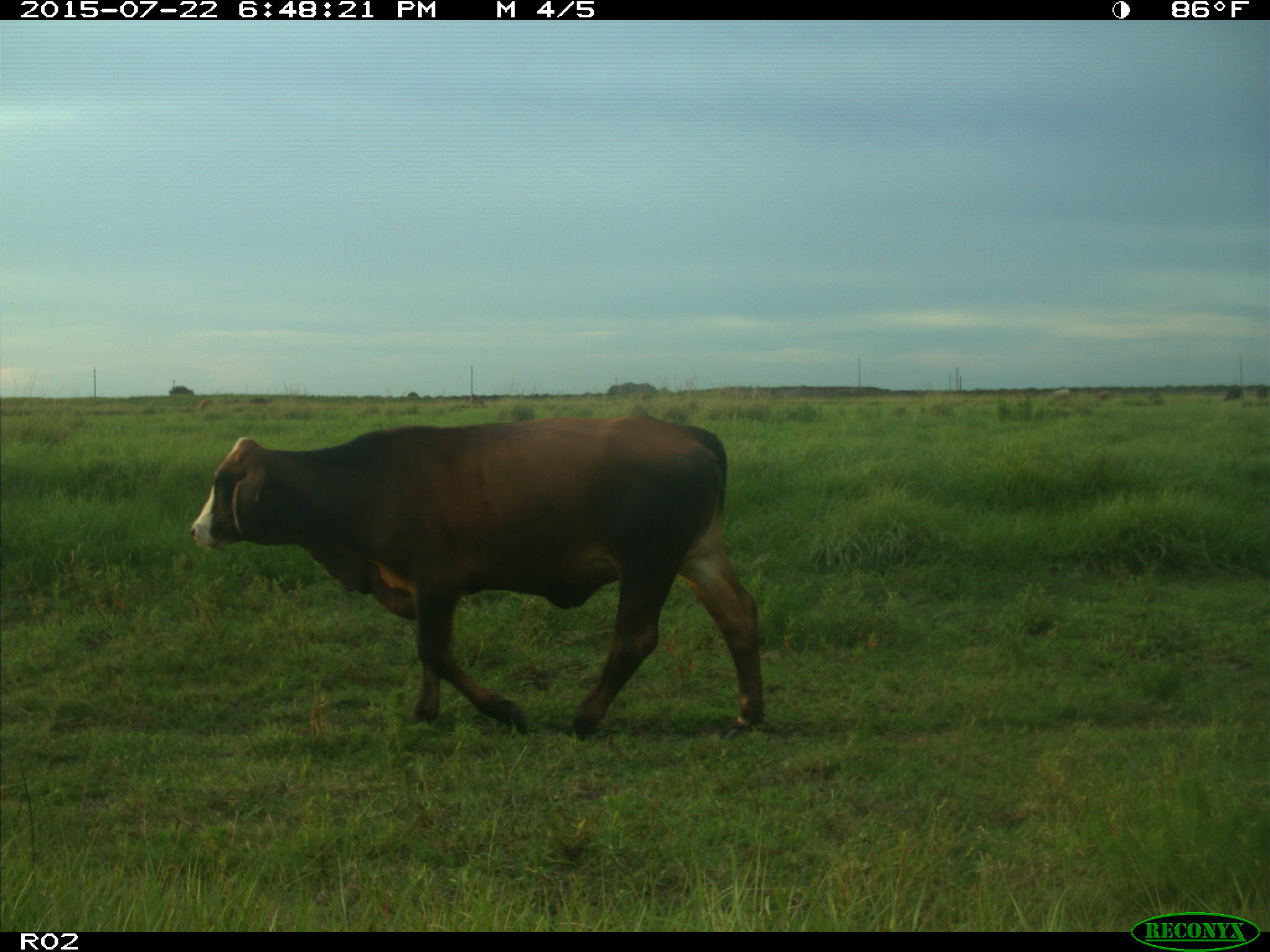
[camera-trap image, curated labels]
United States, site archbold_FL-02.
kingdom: Animalia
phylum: Chordata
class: Mammalia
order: Artiodactyla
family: Bovidae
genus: Bos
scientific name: Bos taurus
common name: domestic cow